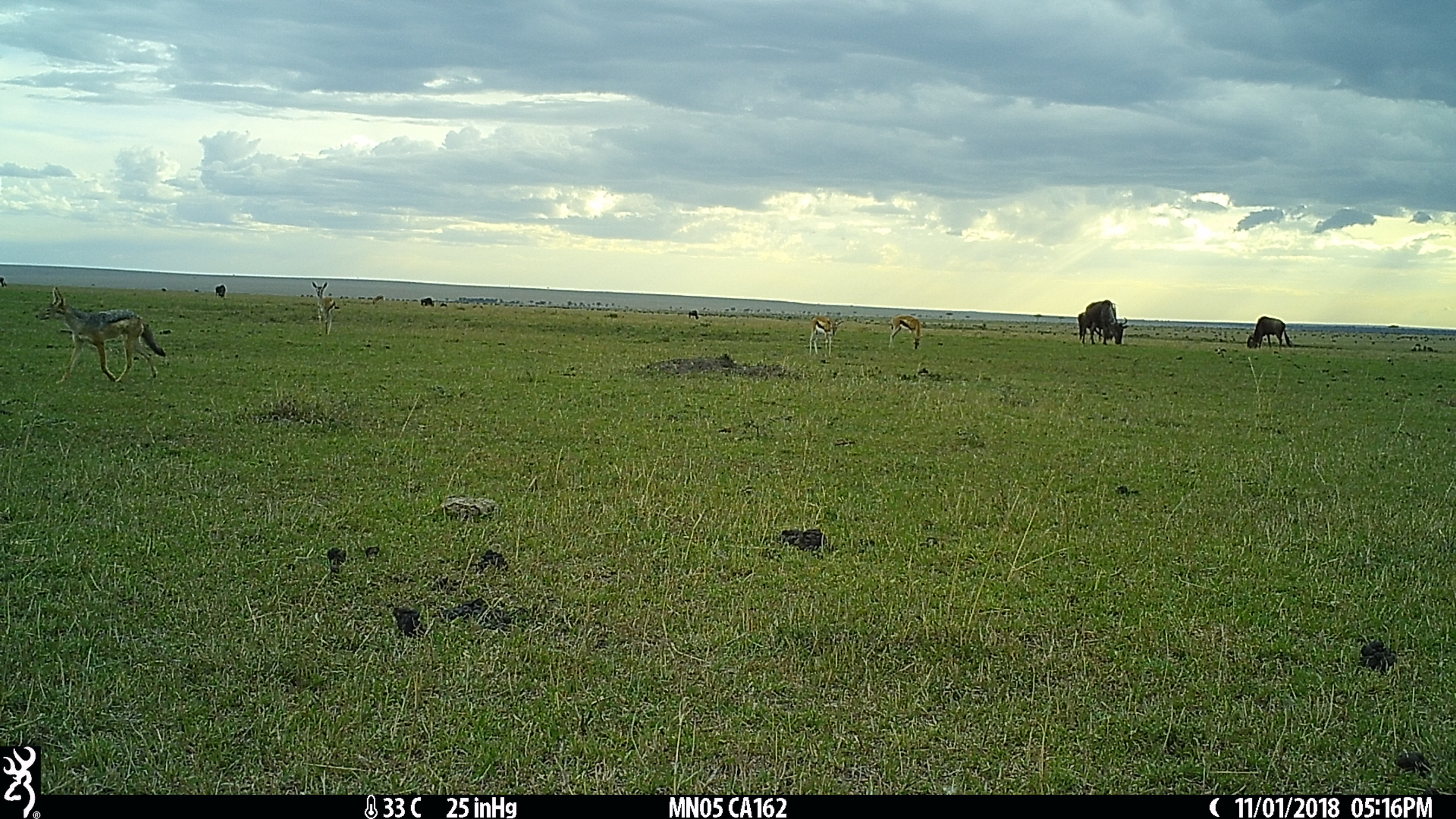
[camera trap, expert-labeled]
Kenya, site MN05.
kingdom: Animalia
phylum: Chordata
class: Mammalia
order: Artiodactyla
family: Bovidae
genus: Connochaetes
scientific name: Connochaetes taurinus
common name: blue wildebeest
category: wildebeest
Wildebeest (blue wildebeest) (Connochaetes taurinus).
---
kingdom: Animalia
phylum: Chordata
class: Mammalia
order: Artiodactyla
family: Bovidae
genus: Eudorcas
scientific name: Eudorcas thomsonii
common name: thomon's gazelle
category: gazelle thomsons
Gazelle thomsons (thomon's gazelle) (Eudorcas thomsonii).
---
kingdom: Animalia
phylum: Chordata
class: Mammalia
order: Carnivora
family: Canidae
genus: Lupulella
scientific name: Lupulella mesomelas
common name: black-backed jackal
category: jackal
Jackal (black-backed jackal) (Lupulella mesomelas).